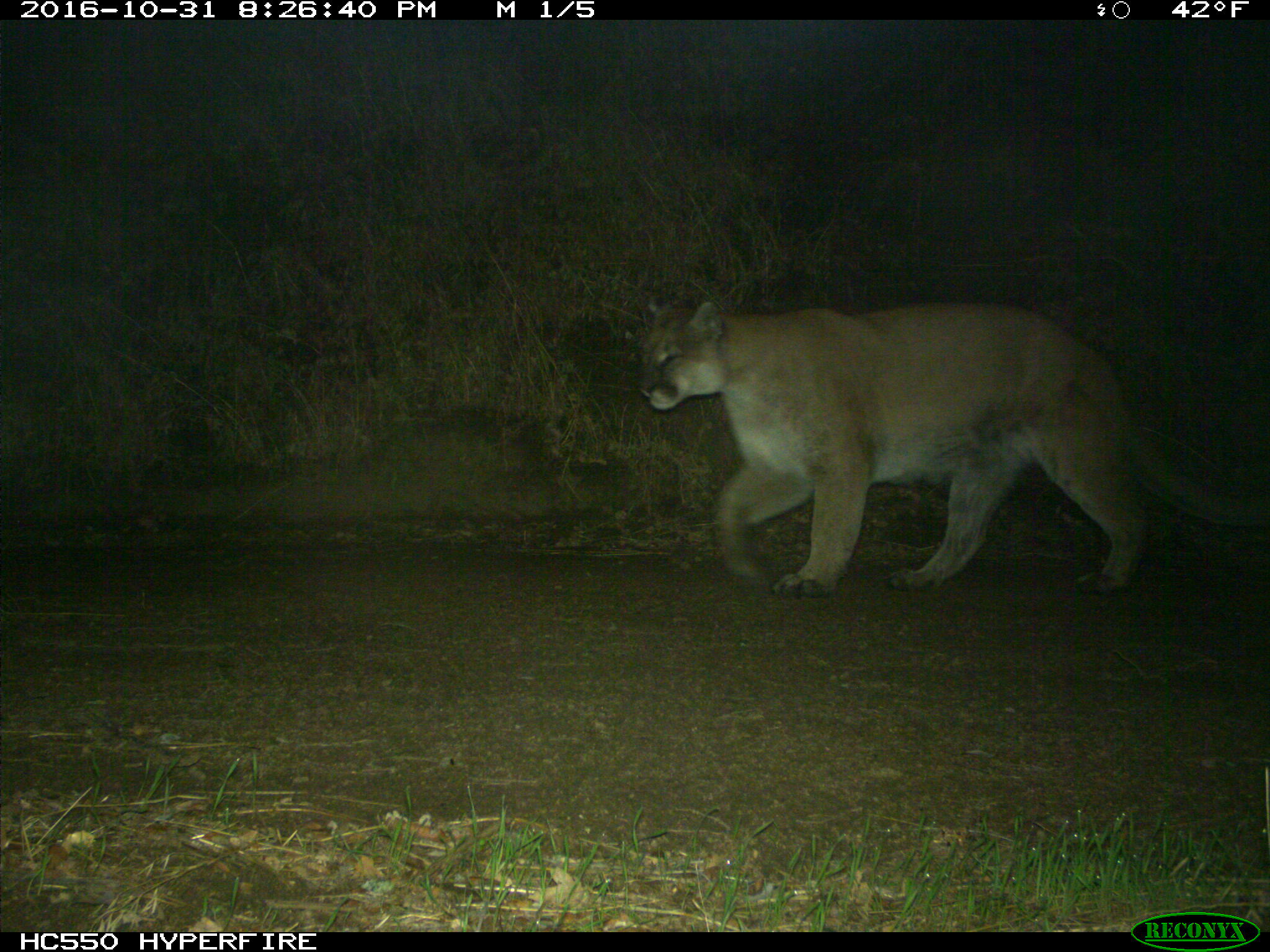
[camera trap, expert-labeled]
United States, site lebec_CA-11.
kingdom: Animalia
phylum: Chordata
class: Mammalia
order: Carnivora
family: Felidae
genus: Puma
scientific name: Puma concolor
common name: mountain lion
Puma concolor (mountain lion).